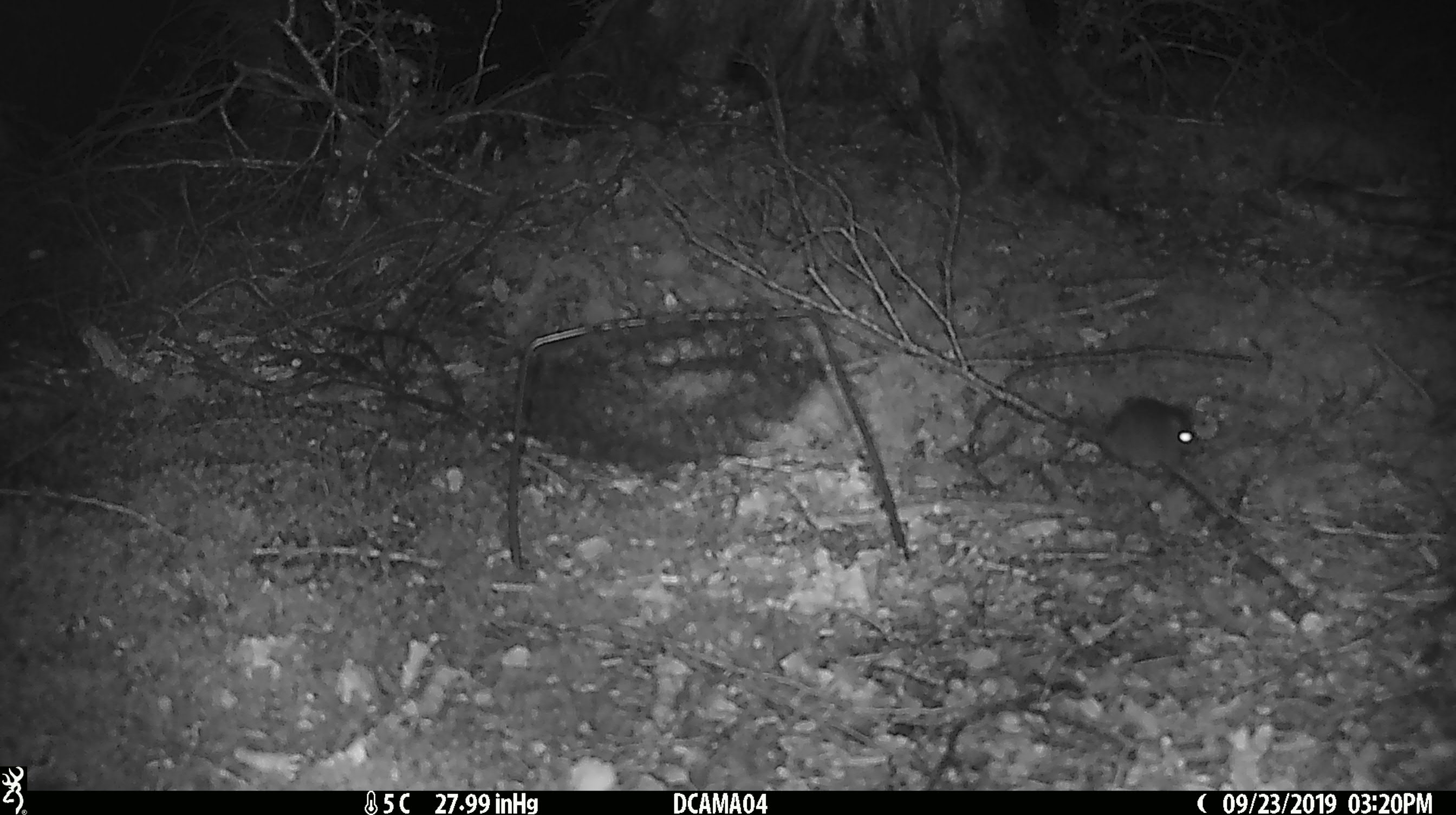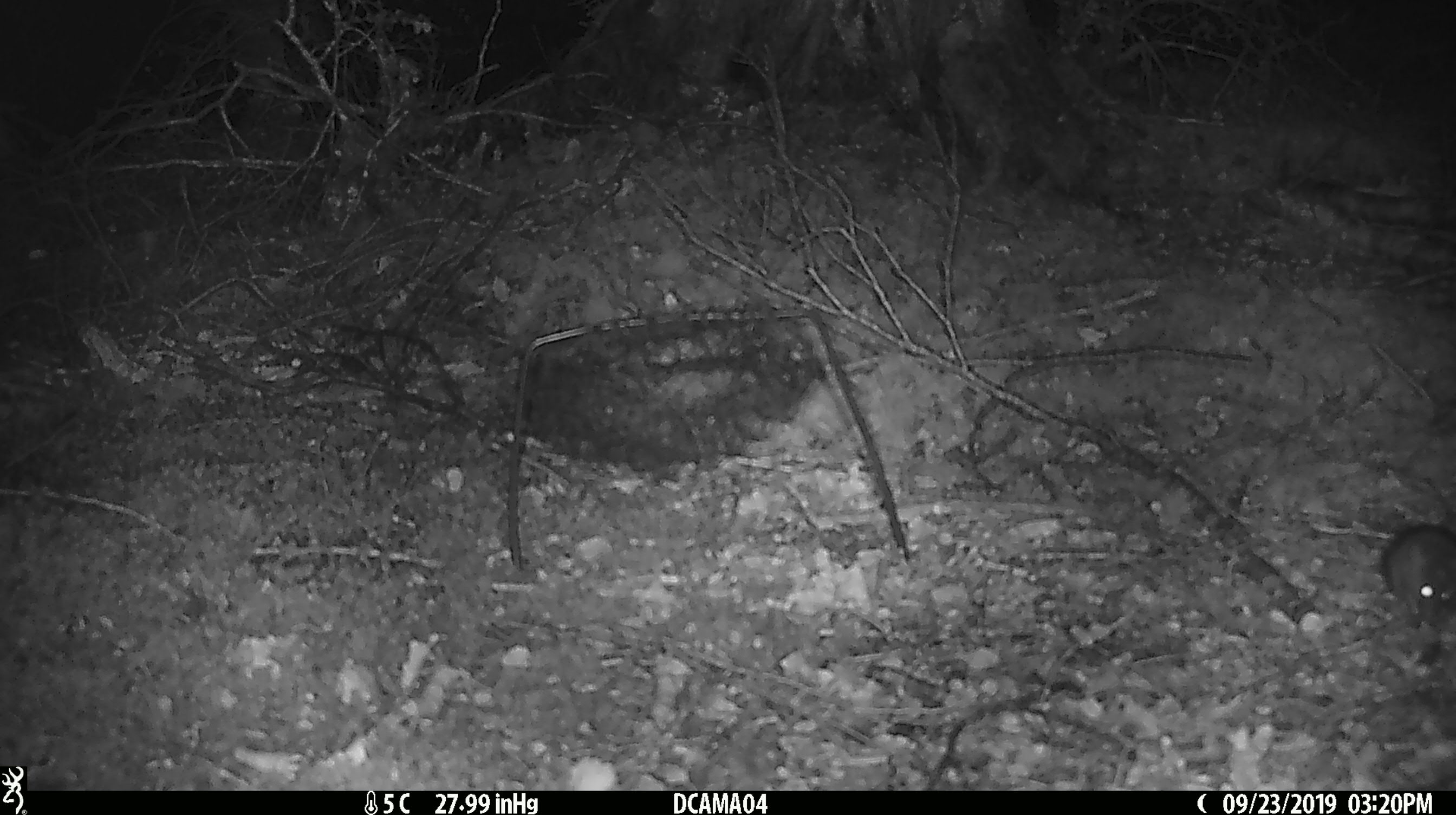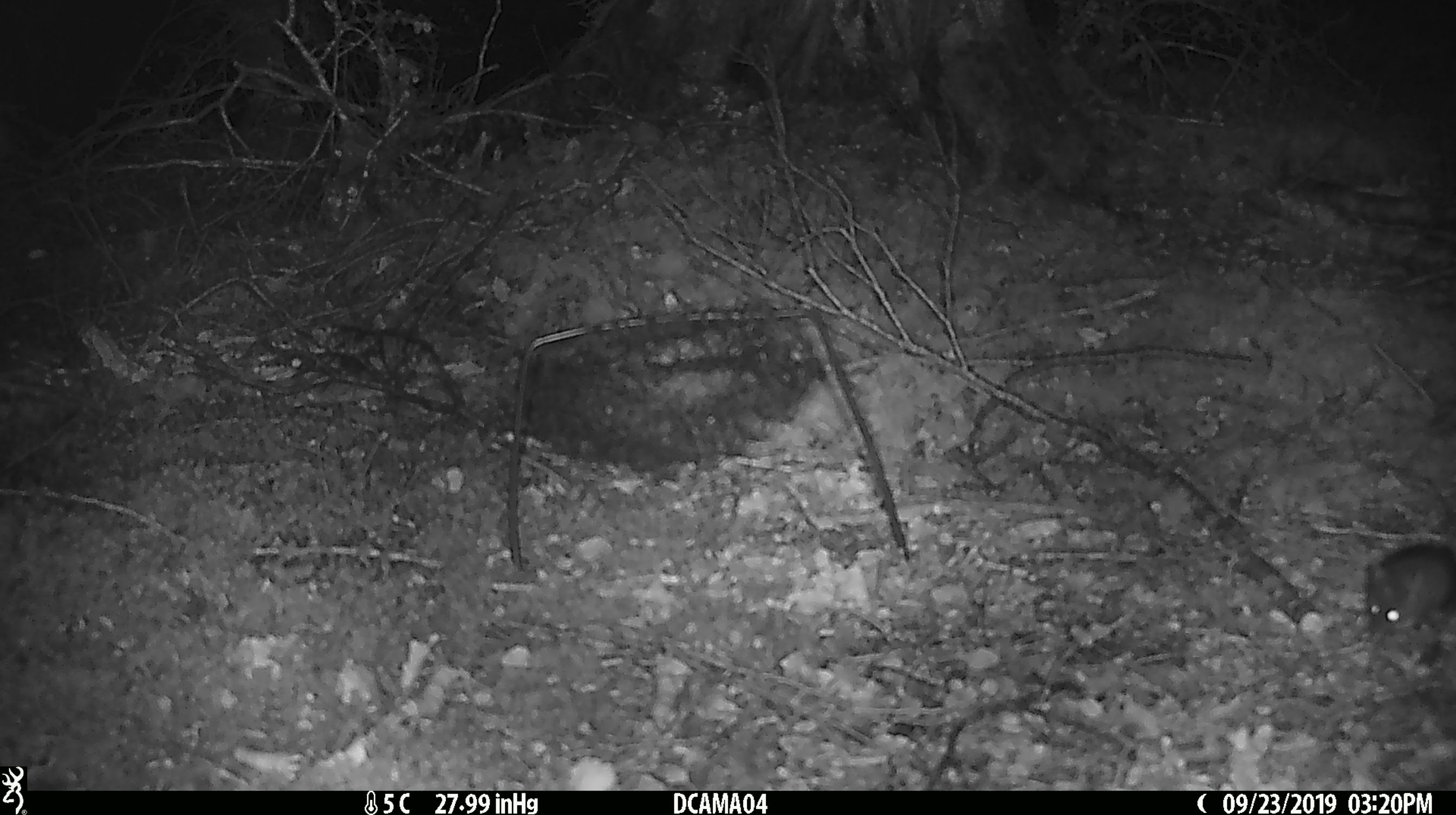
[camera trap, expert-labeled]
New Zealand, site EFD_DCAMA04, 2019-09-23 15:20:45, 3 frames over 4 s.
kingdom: Animalia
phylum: Chordata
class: Mammalia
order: Rodentia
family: Muridae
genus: Mus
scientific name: Mus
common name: mouse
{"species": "mouse (Mus)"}